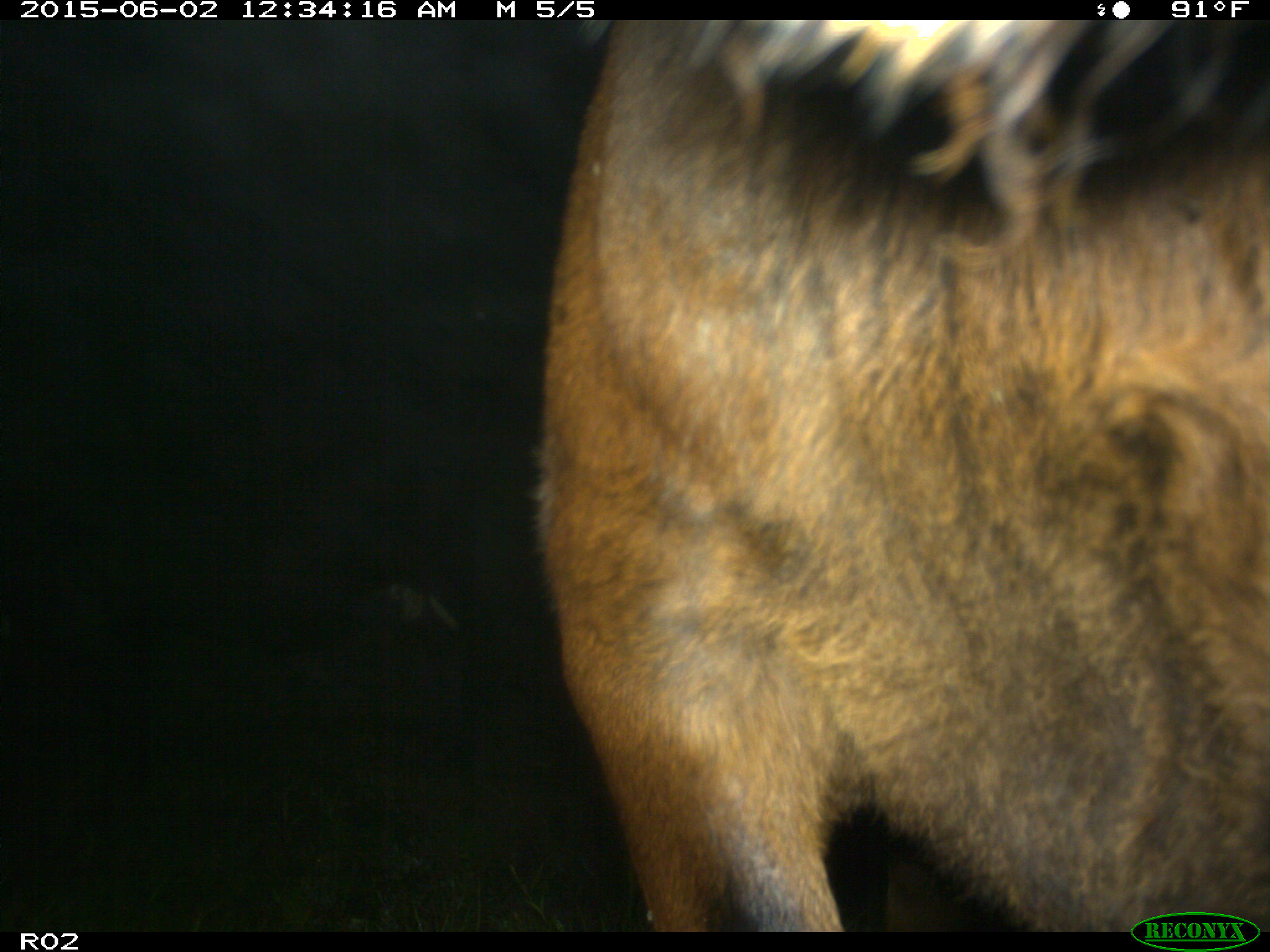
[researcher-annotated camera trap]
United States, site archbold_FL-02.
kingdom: Animalia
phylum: Chordata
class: Mammalia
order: Artiodactyla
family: Bovidae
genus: Bos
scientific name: Bos taurus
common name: domestic cow